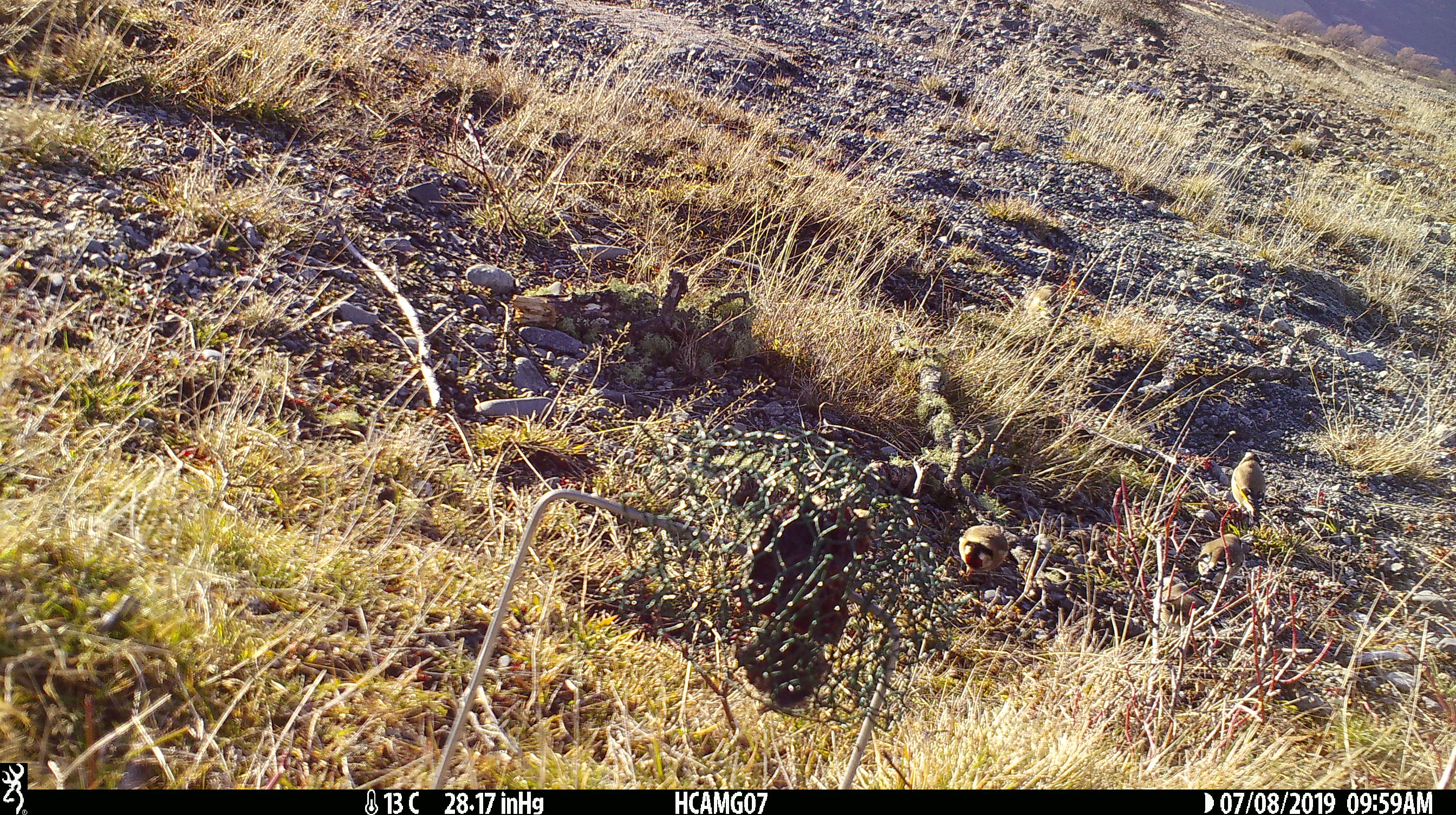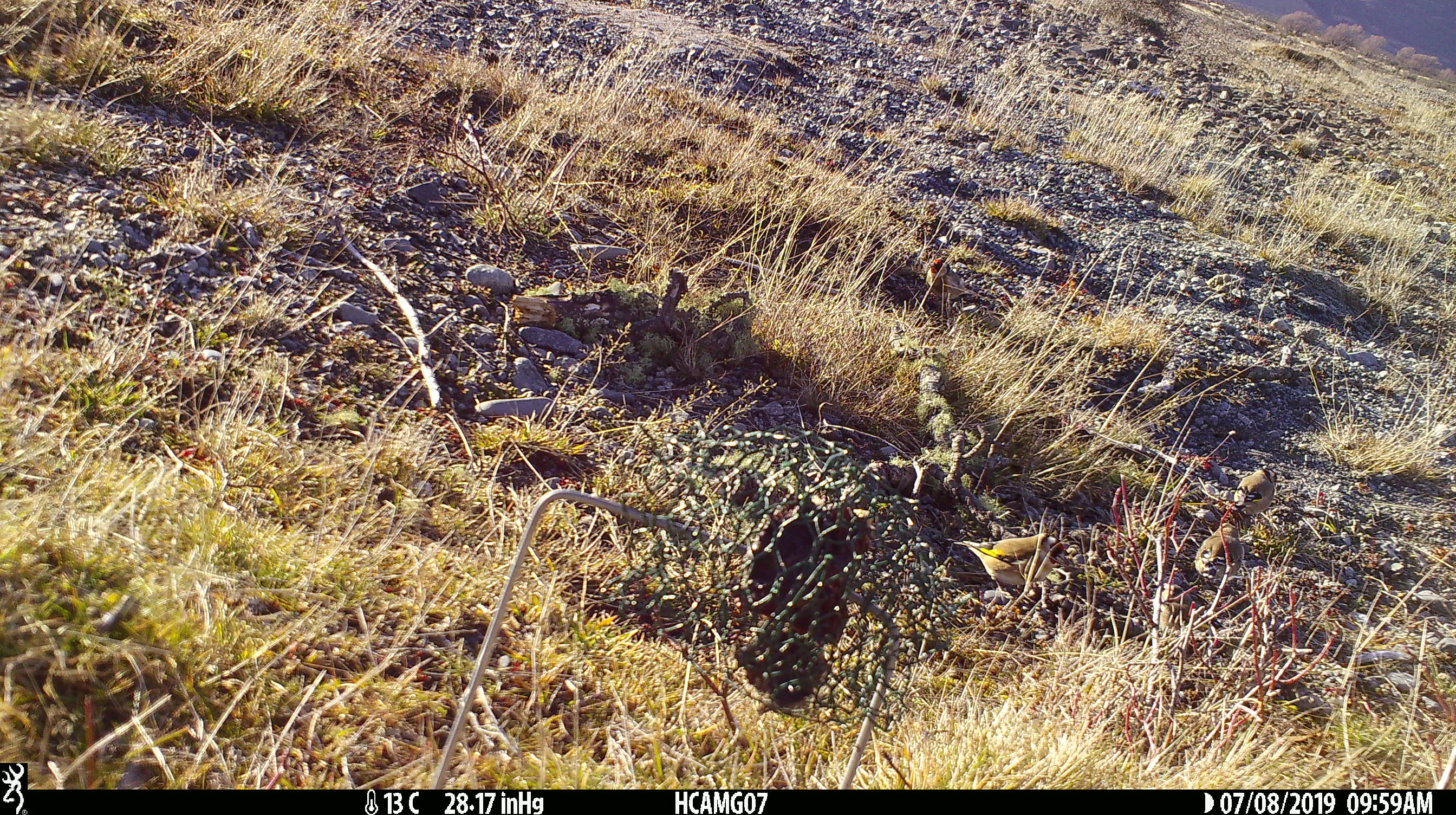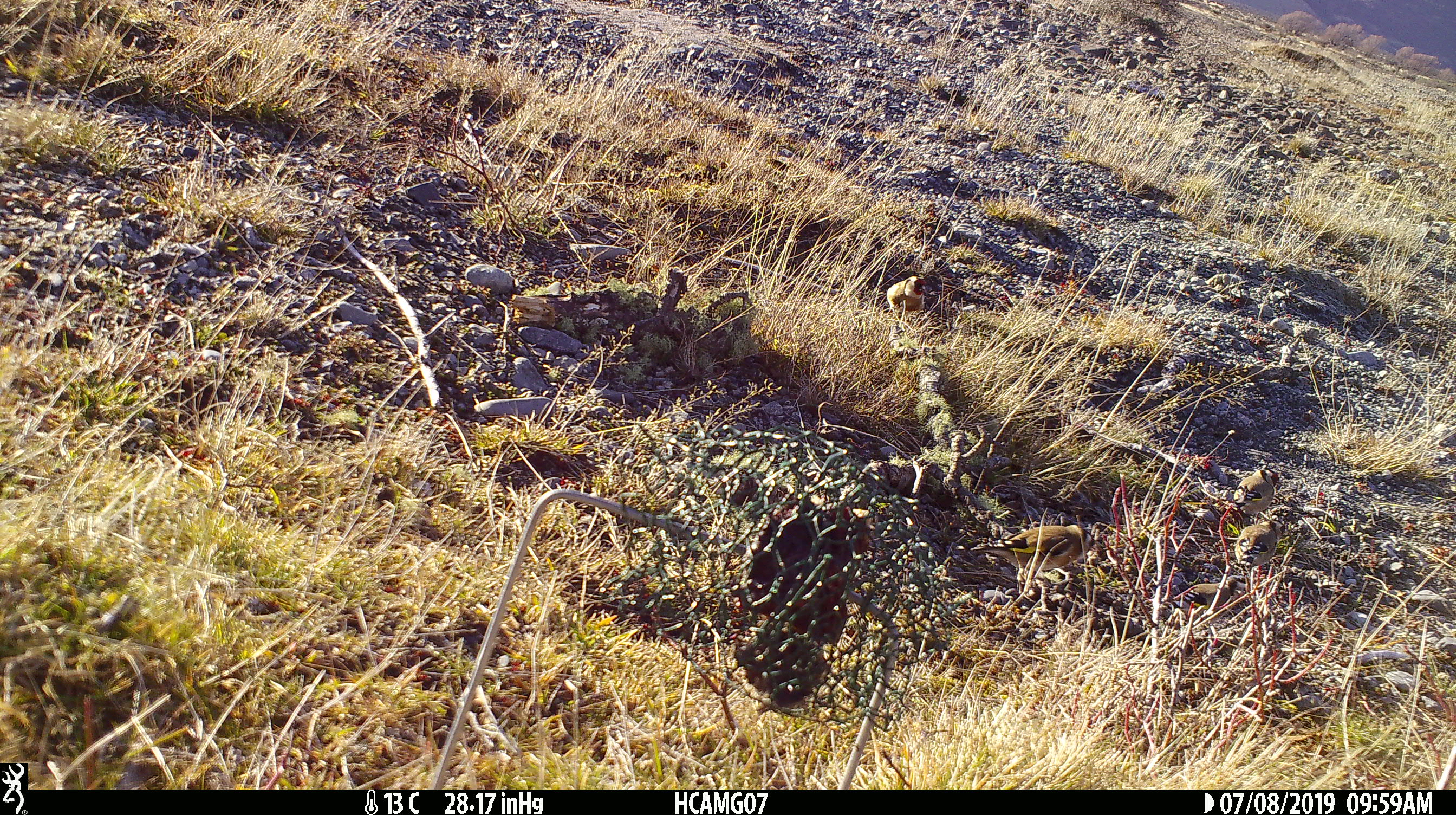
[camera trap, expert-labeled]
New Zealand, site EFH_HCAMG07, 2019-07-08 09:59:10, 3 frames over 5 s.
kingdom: Animalia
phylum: Chordata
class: Aves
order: Passeriformes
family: Fringillidae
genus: Carduelis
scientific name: Carduelis carduelis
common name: european goldfinch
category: goldfinch